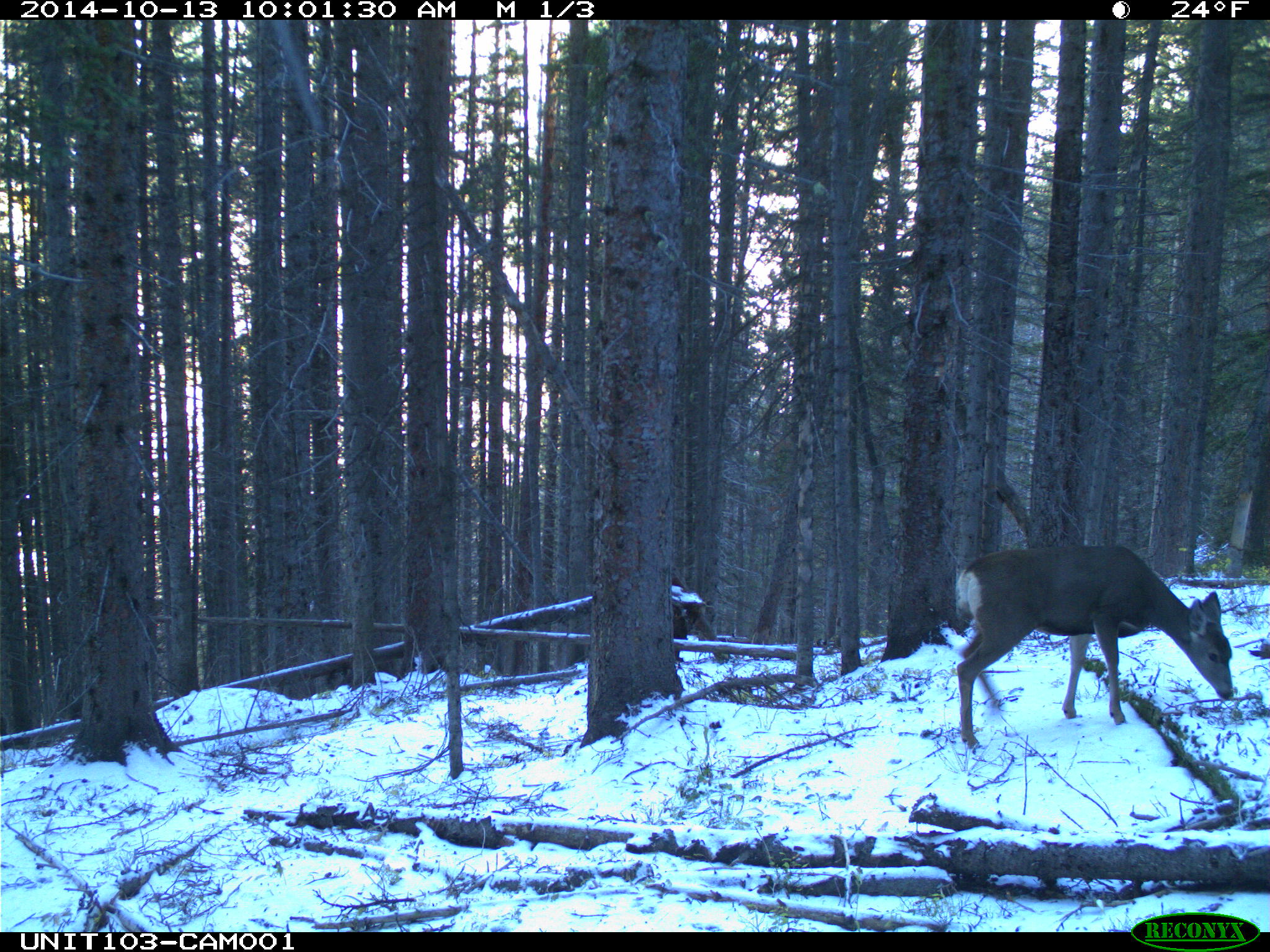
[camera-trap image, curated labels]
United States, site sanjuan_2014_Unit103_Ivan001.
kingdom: Animalia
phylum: Chordata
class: Mammalia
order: Artiodactyla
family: Cervidae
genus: Odocoileus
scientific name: Odocoileus hemionus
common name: mule deer